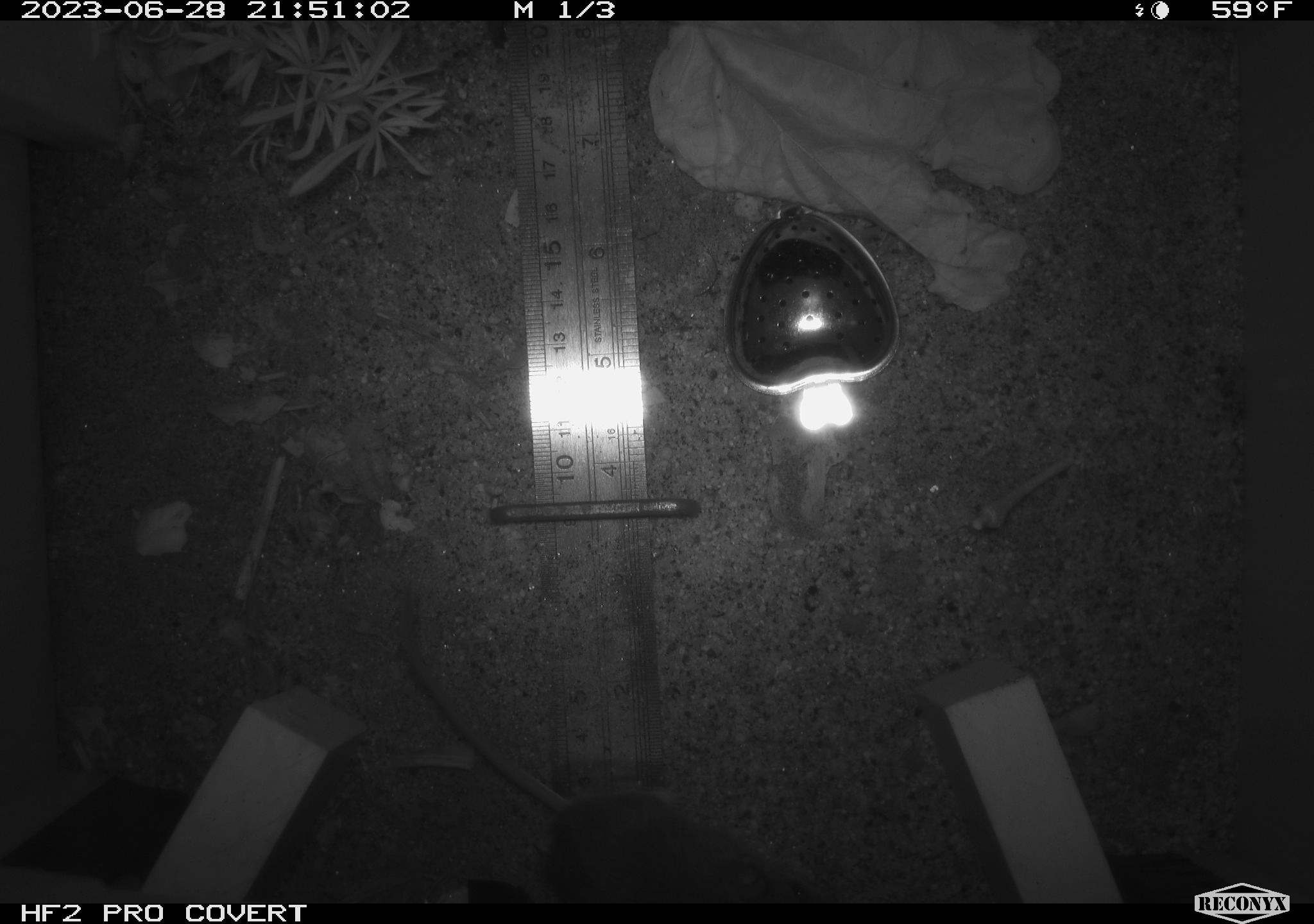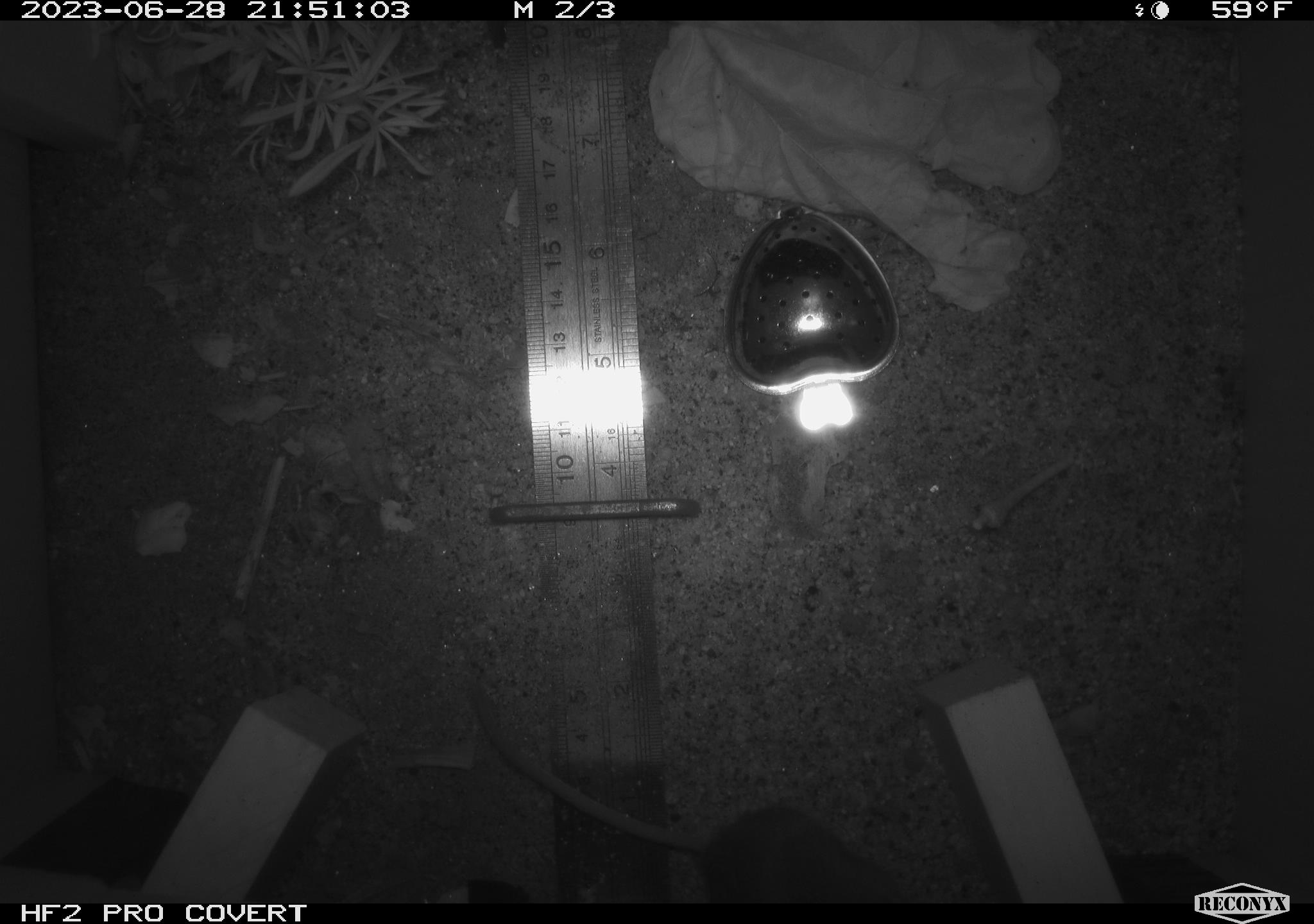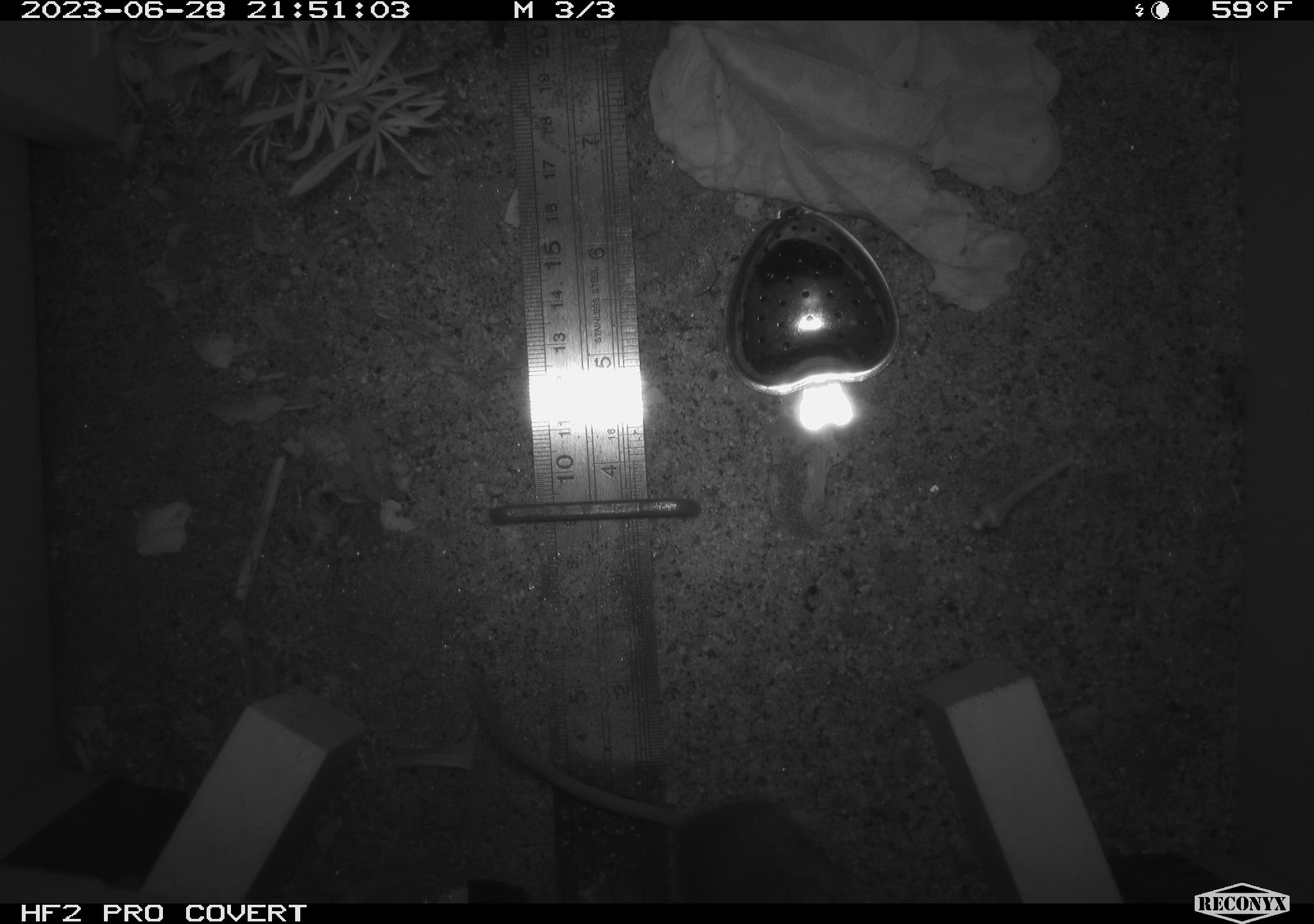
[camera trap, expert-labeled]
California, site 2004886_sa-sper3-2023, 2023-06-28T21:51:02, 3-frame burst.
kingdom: Animalia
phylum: Chordata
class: Mammalia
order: Rodentia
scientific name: Rodentia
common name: mouse species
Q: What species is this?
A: Mouse species (Rodentia).